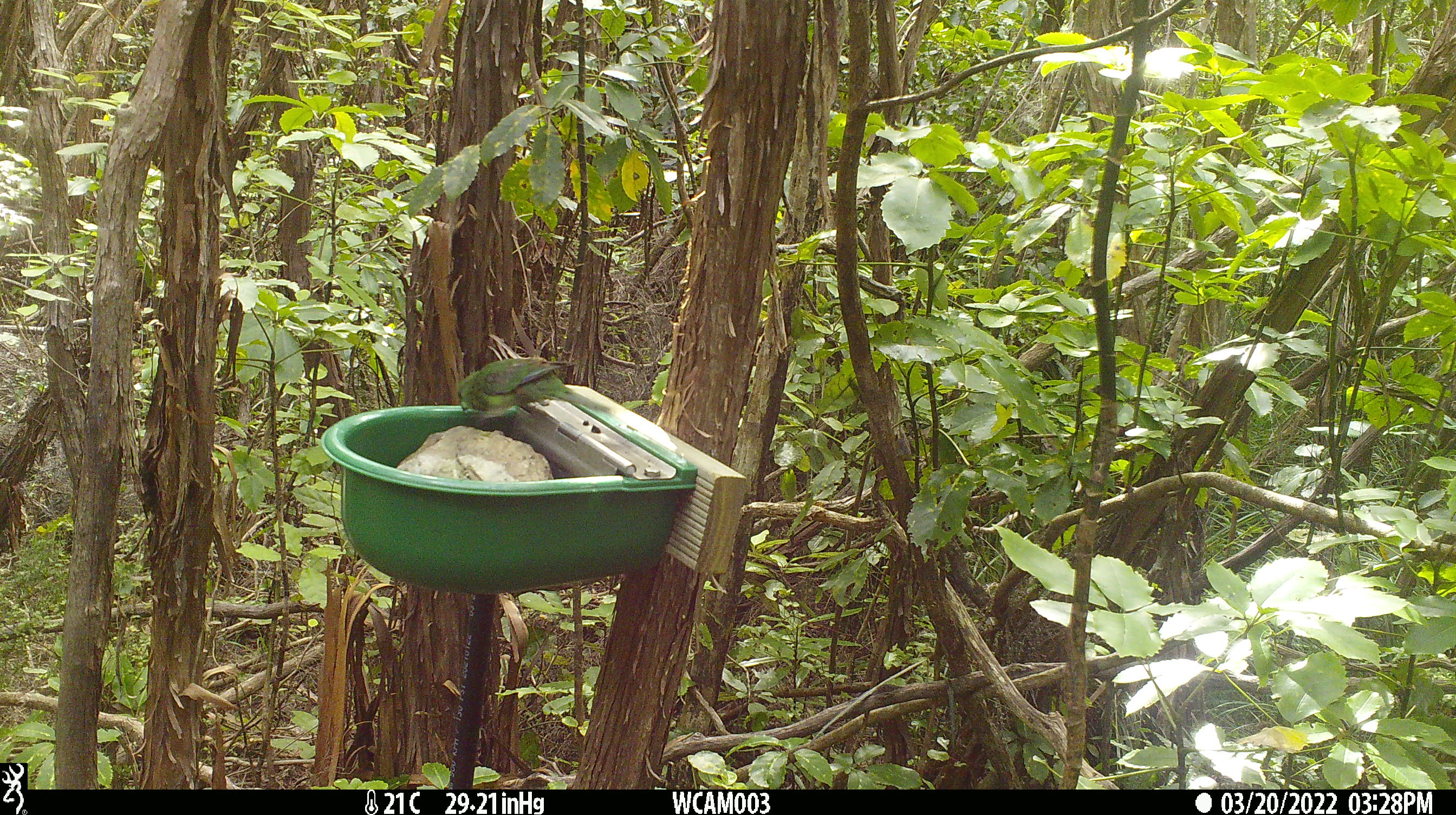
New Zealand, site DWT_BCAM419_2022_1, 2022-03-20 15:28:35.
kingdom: Animalia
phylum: Chordata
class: Aves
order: Psittaciformes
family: Psittaculidae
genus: Cyanoramphus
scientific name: Cyanoramphus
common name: parakeet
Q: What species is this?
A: Parakeet (Cyanoramphus).